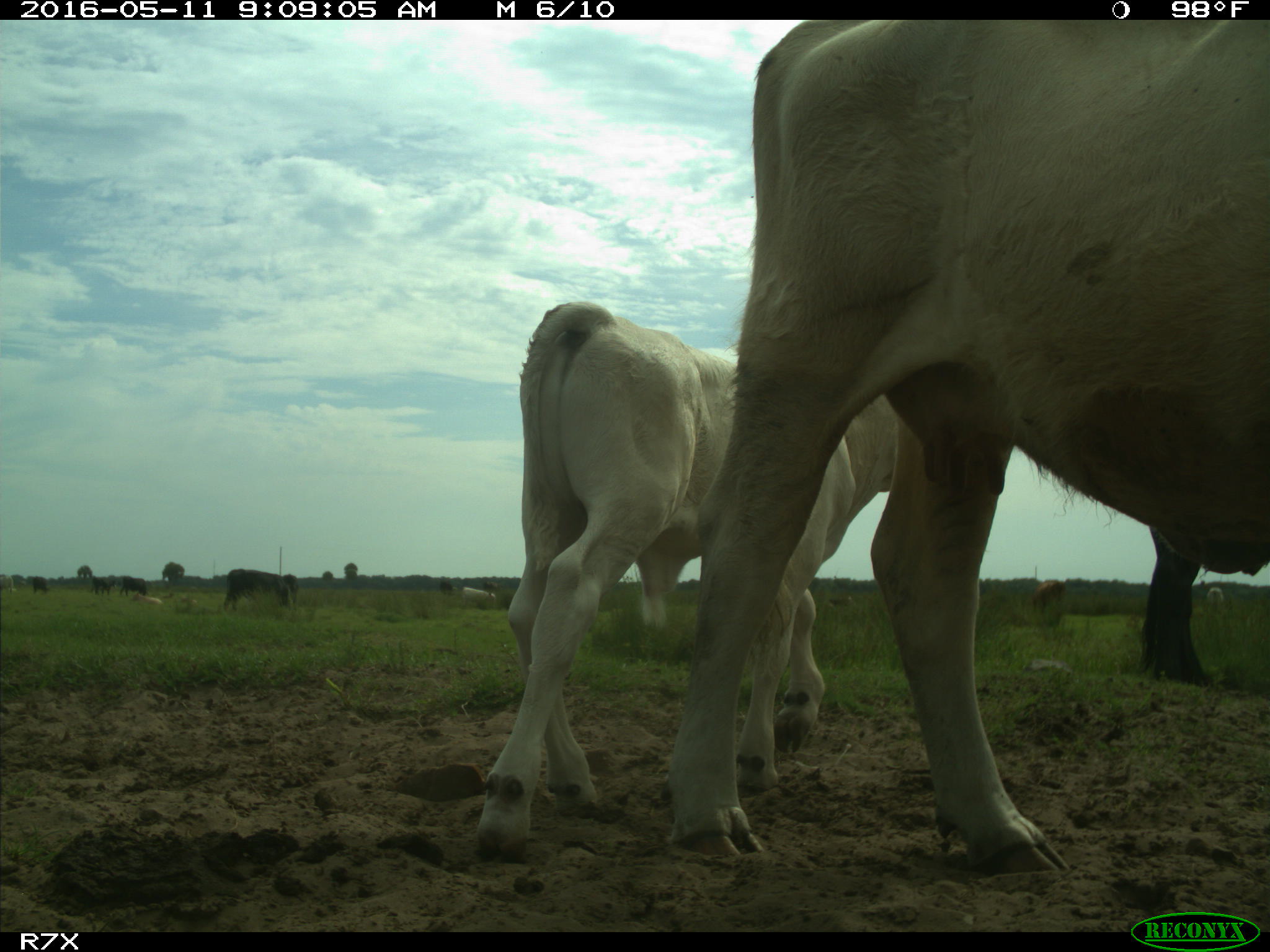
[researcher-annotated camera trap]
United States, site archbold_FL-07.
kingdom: Animalia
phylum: Chordata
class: Mammalia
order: Artiodactyla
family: Bovidae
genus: Bos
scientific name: Bos taurus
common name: domestic cow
Bos taurus (domestic cow).